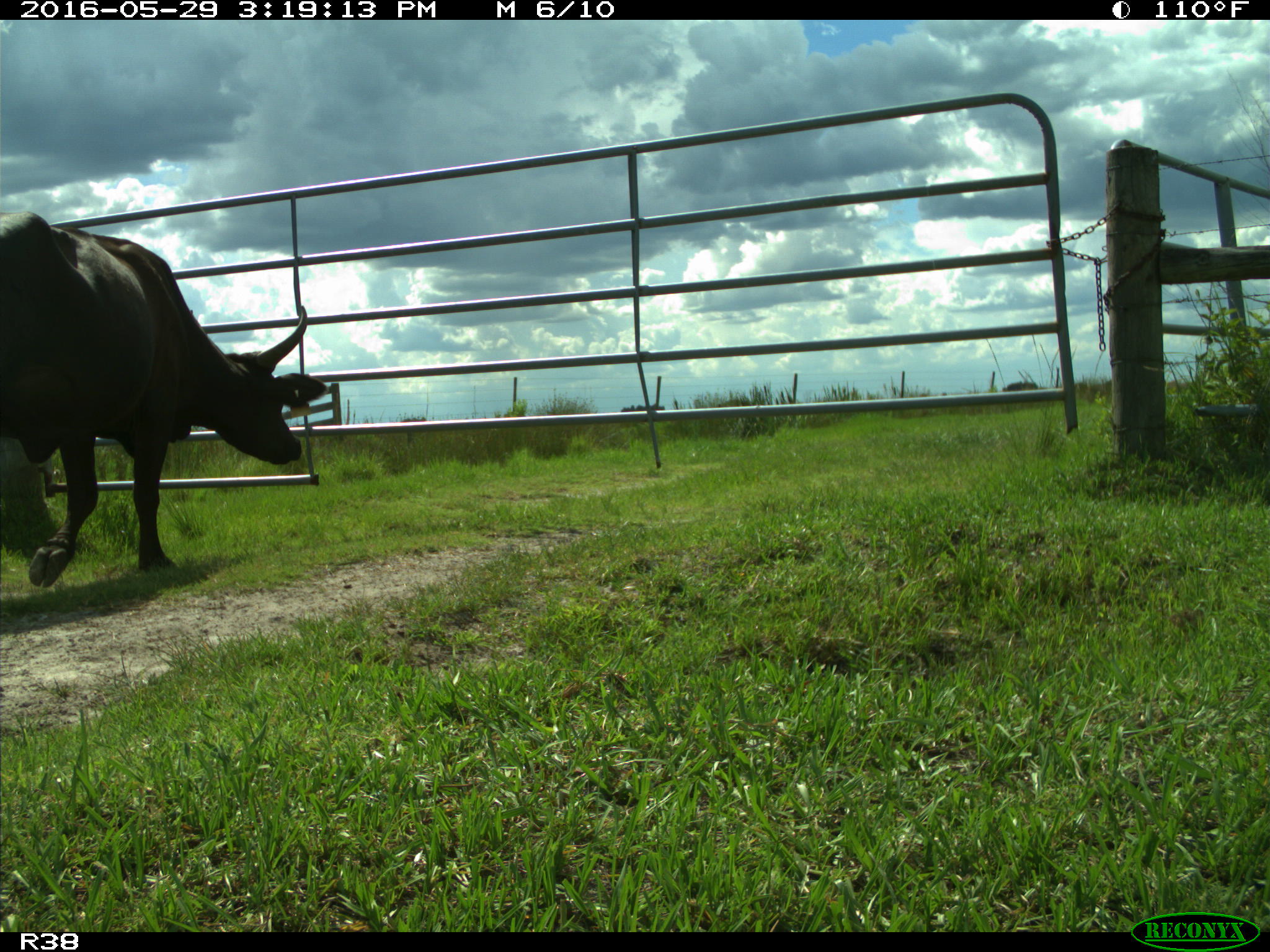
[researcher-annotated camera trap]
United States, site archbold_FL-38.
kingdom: Animalia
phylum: Chordata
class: Mammalia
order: Artiodactyla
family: Bovidae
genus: Bos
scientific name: Bos taurus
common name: domestic cow